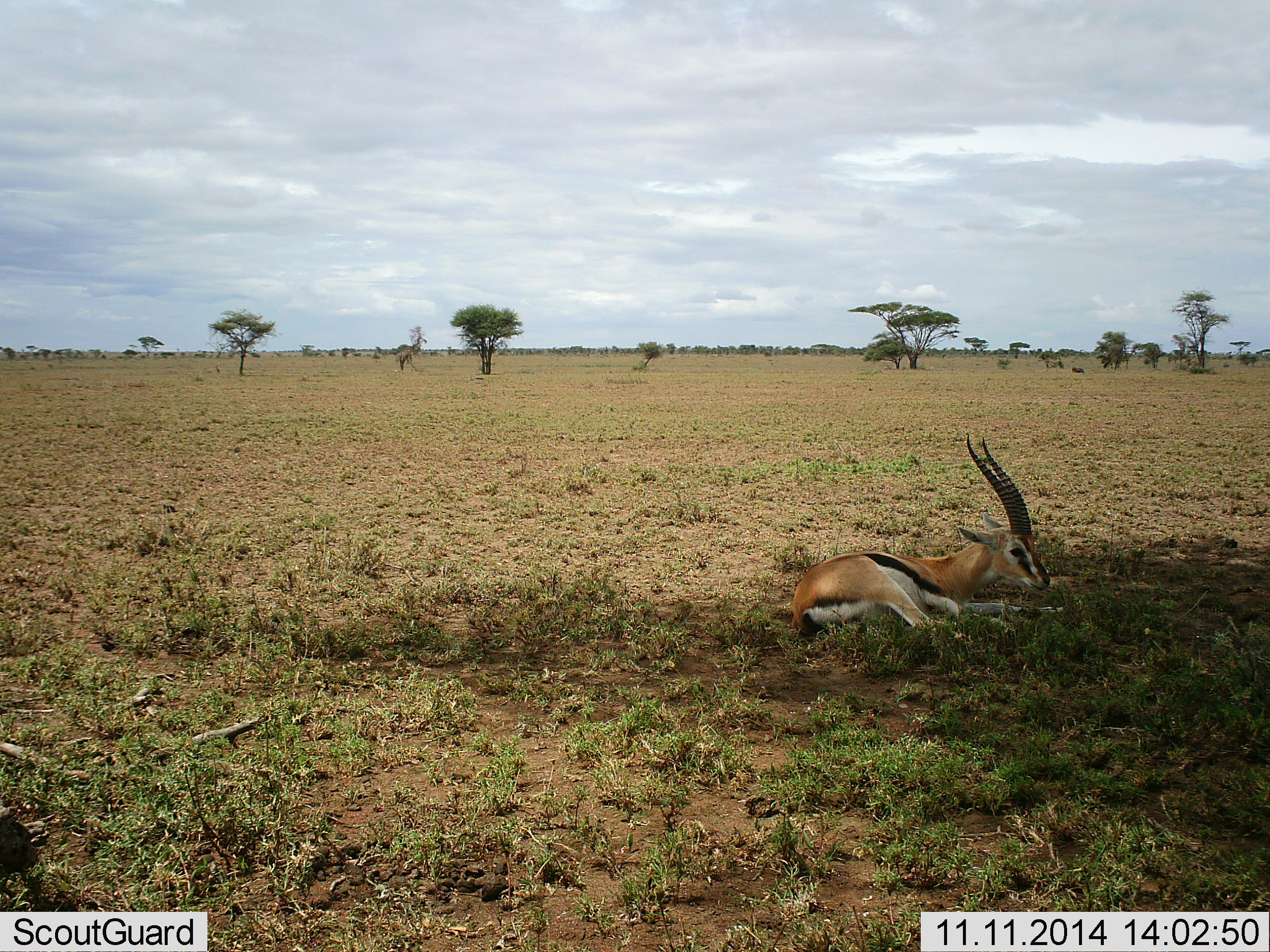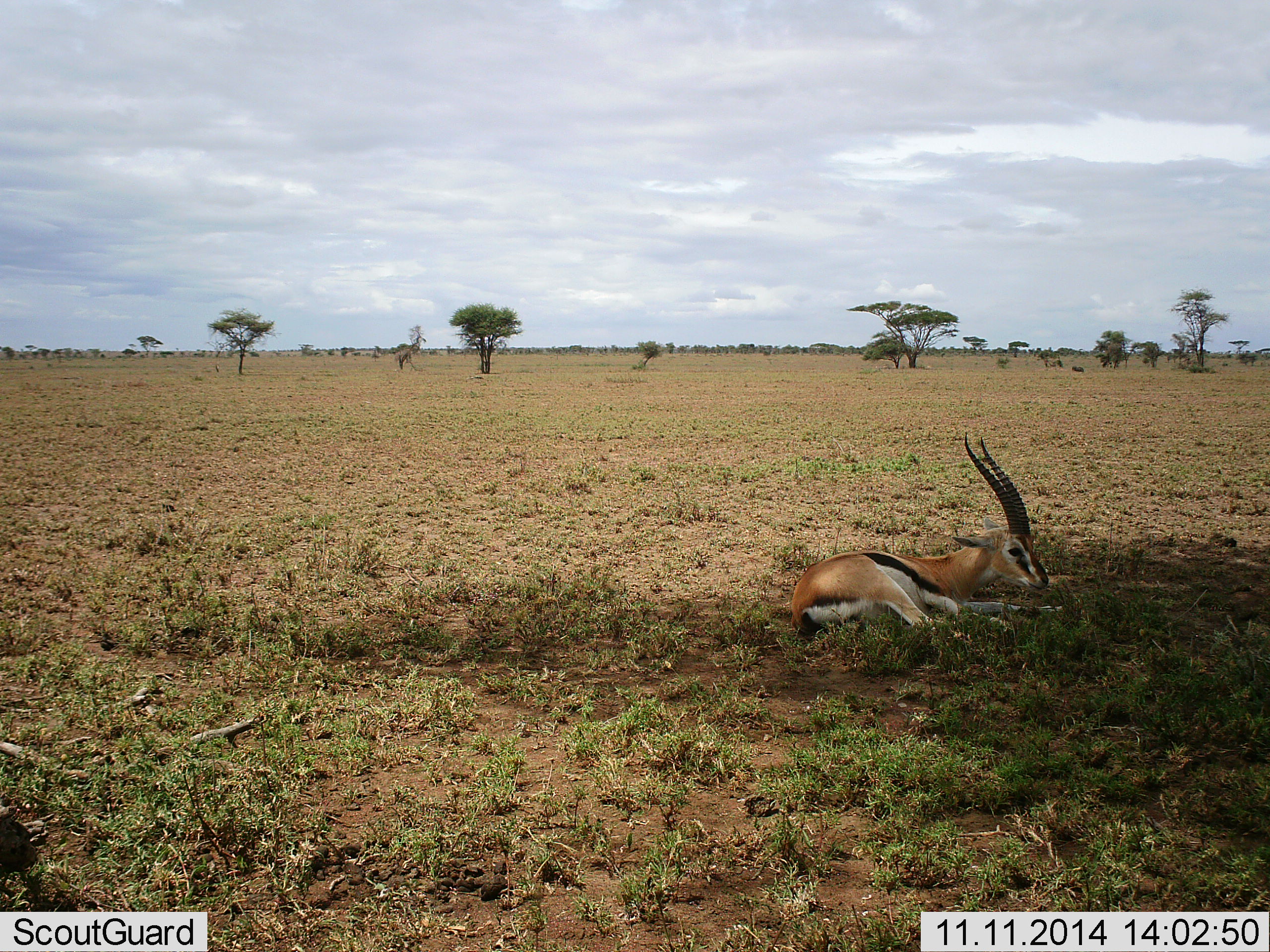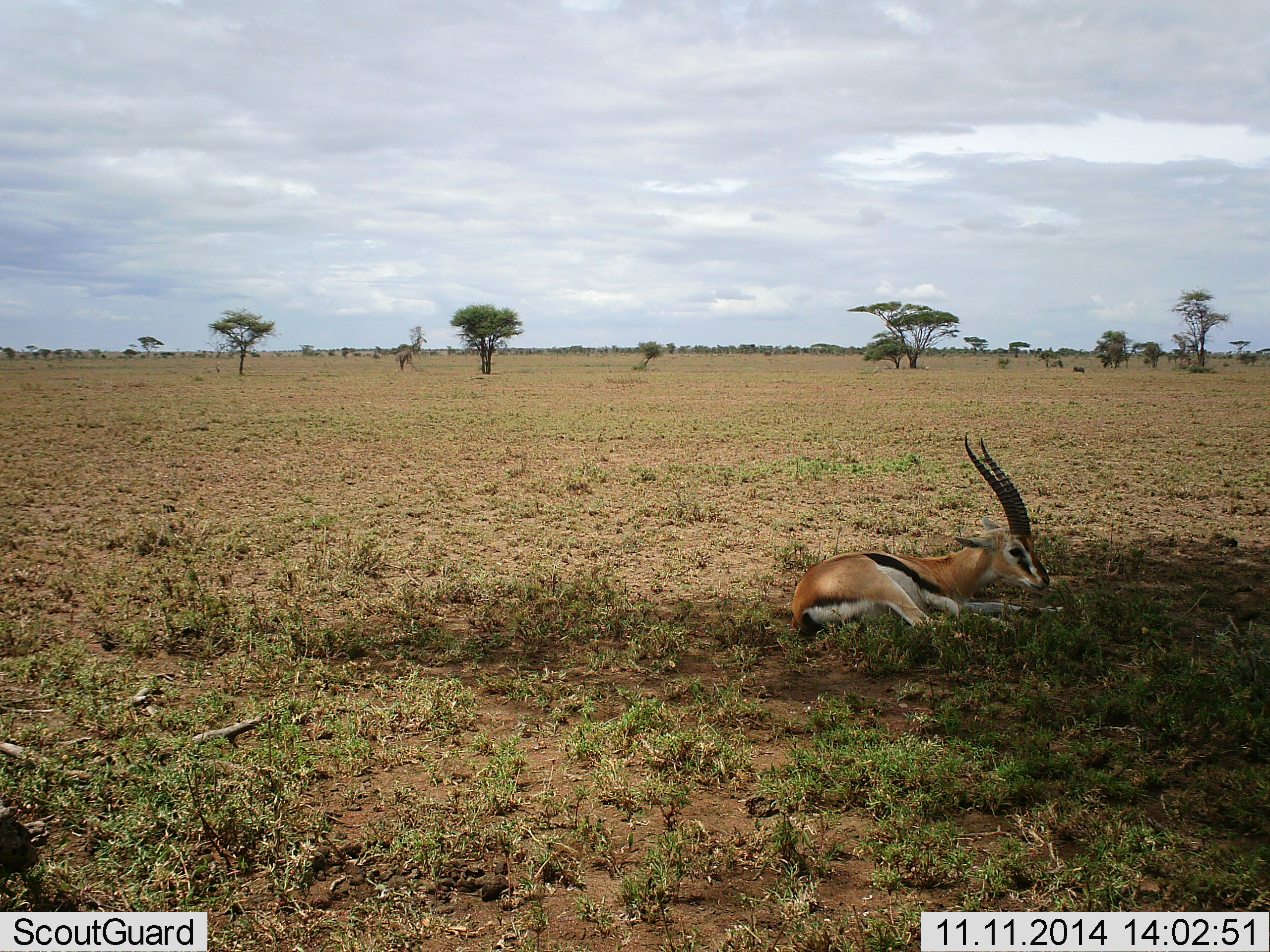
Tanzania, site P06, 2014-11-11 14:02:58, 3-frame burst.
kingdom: Animalia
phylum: Chordata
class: Mammalia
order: Artiodactyla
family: Bovidae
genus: Eudorcas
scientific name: Eudorcas thomsonii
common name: thomson's gazelle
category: gazellethomsons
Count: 1.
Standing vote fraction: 0%.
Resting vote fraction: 100%.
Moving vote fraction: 0%.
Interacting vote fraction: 0%.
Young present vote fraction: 0%.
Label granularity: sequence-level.